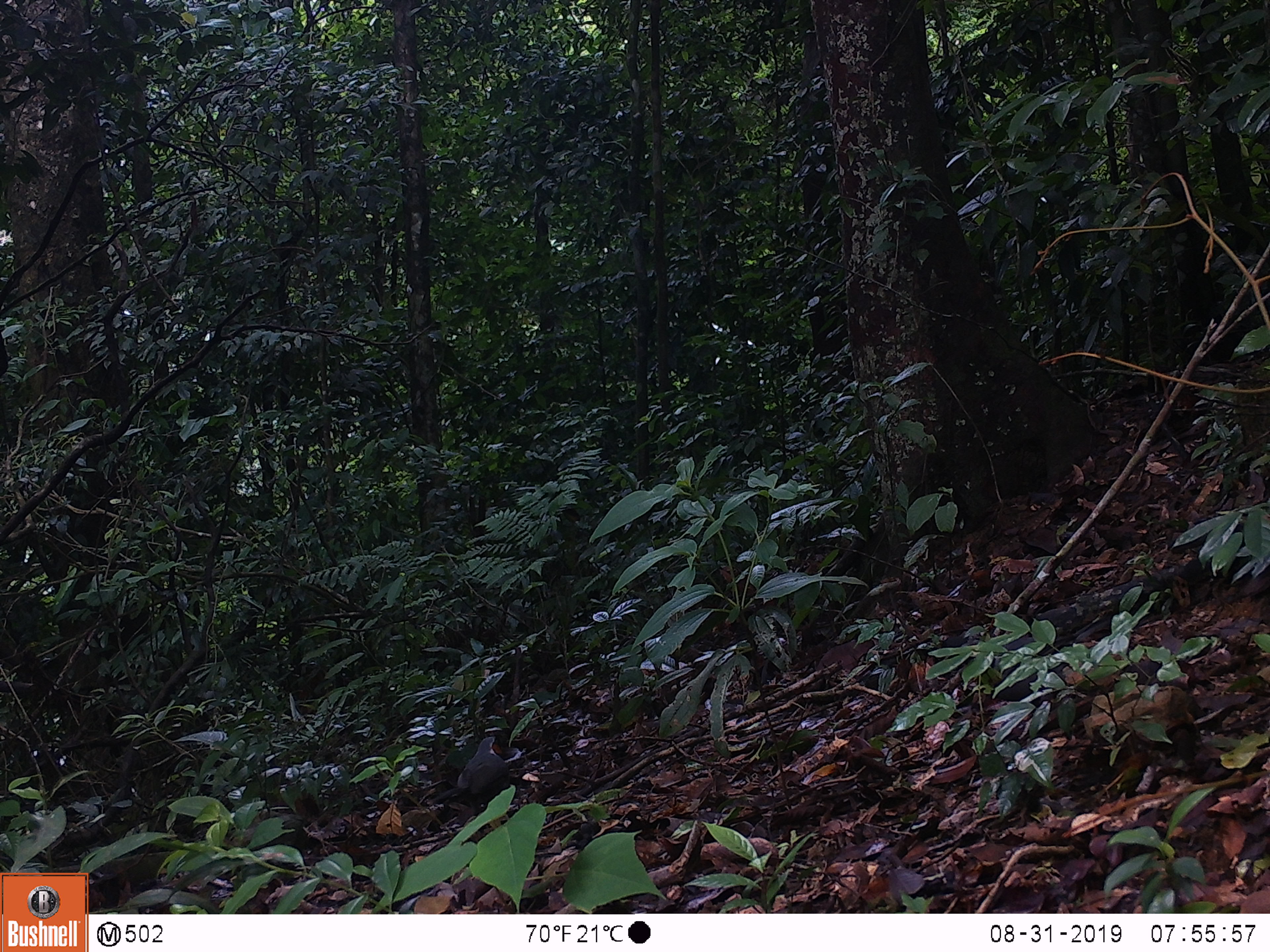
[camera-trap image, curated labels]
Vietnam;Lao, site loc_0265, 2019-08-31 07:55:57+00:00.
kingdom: Animalia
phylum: Chordata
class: Aves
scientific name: Aves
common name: bird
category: unidentified bird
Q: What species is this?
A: Unidentified bird (bird) (Aves).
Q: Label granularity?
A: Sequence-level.